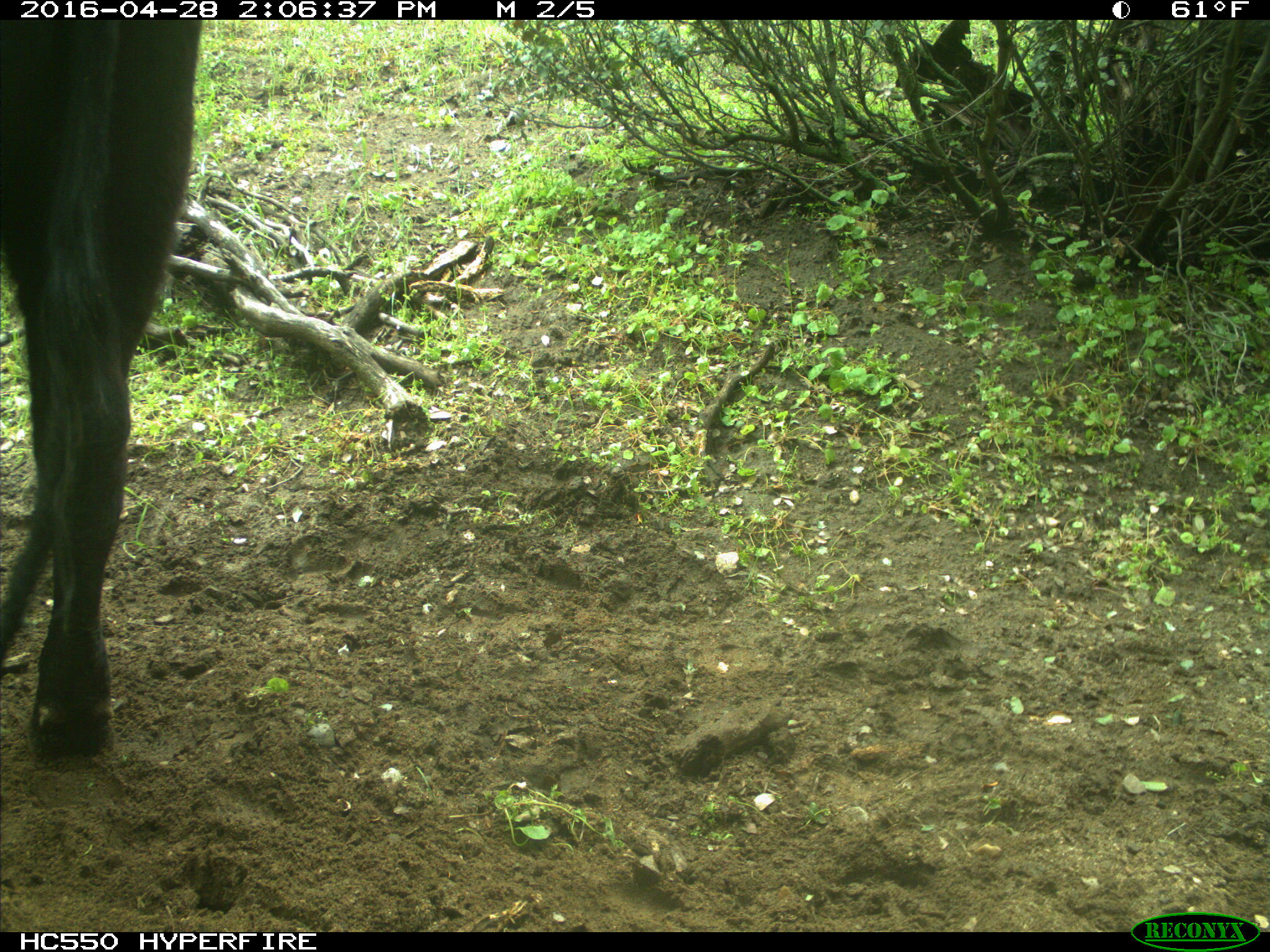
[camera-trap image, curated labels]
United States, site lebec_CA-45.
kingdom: Animalia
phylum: Chordata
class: Mammalia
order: Artiodactyla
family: Bovidae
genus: Bos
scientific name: Bos taurus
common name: domestic cow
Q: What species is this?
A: Bos taurus (domestic cow).